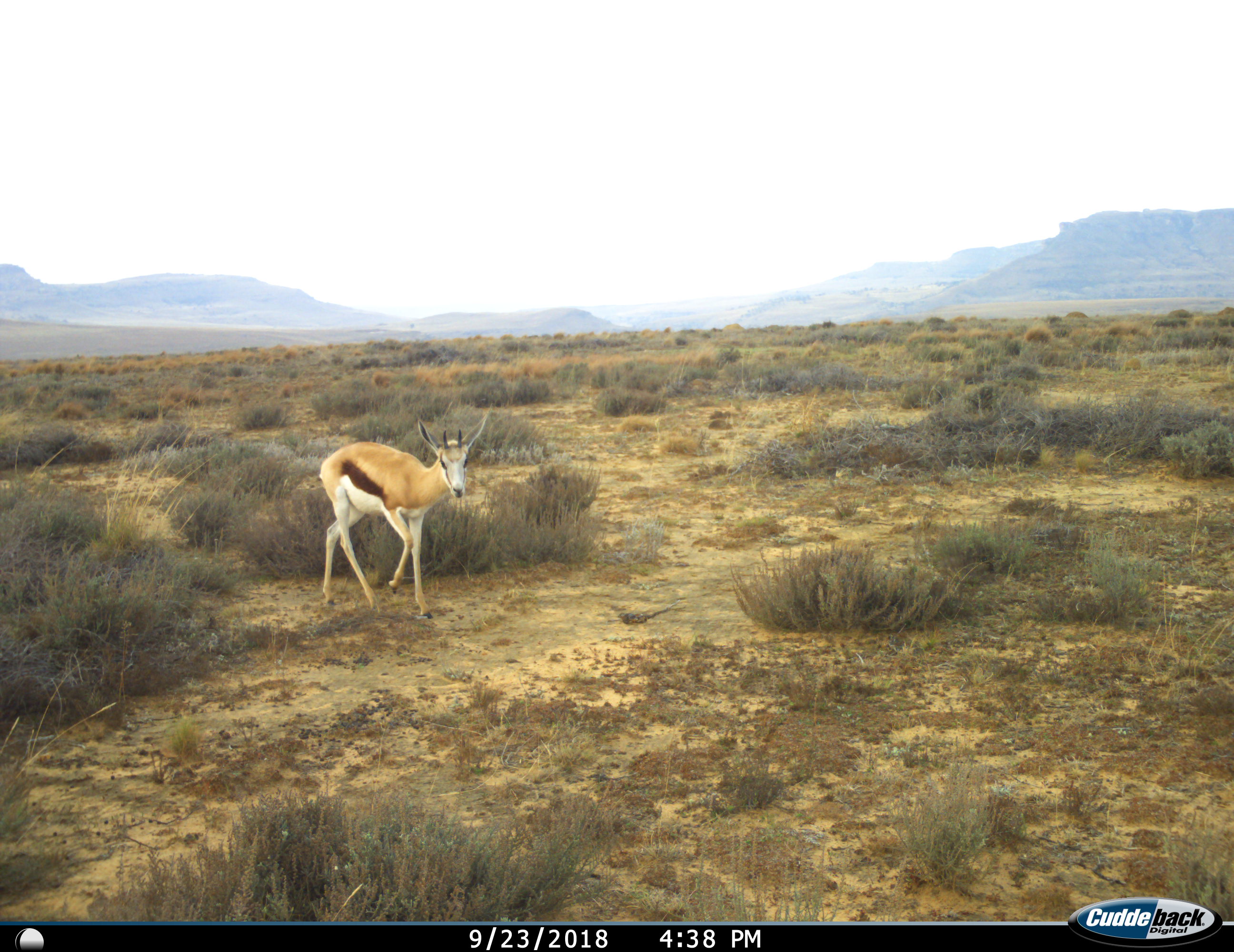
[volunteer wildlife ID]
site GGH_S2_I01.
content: unidentified animal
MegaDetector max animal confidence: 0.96